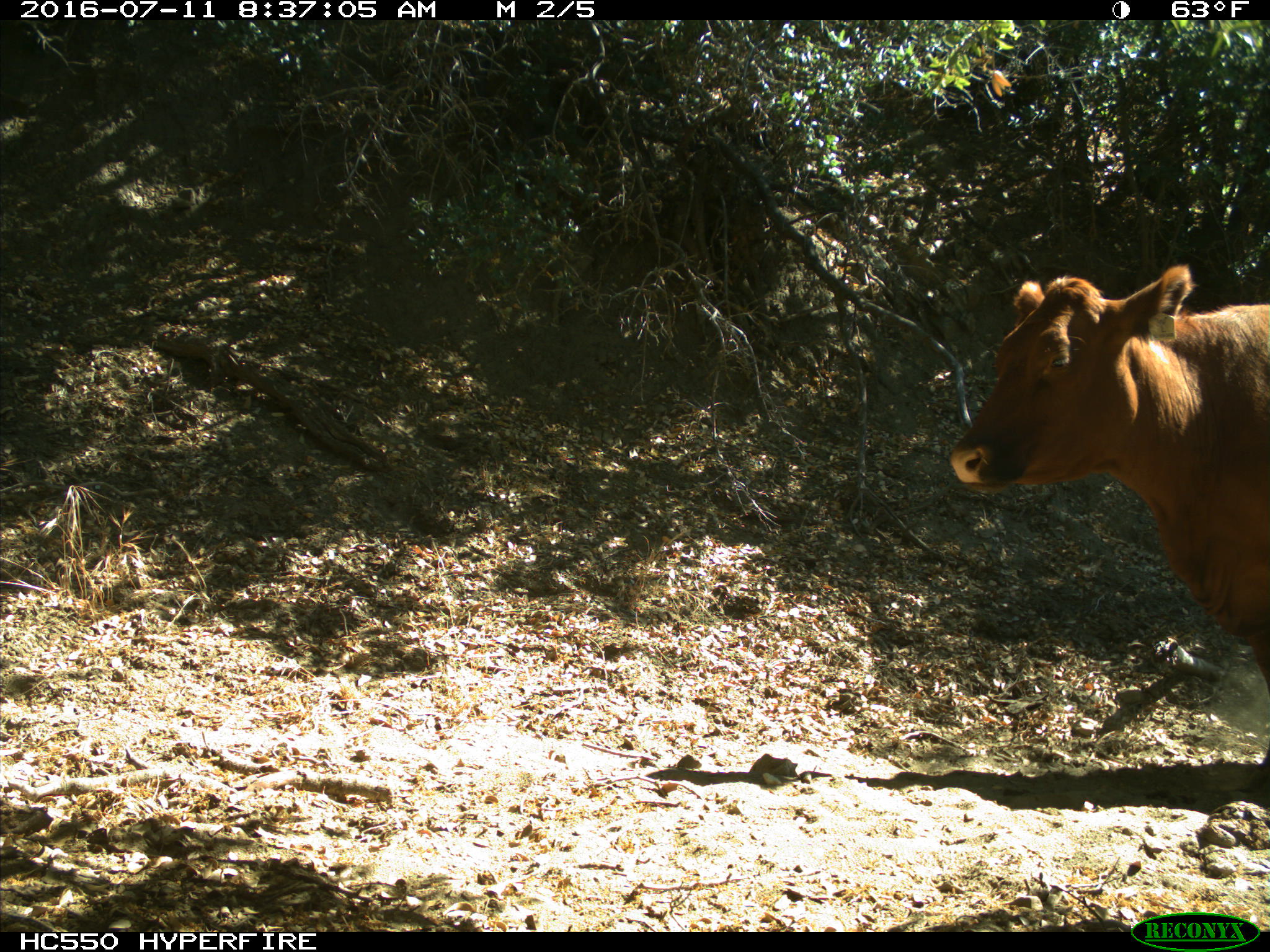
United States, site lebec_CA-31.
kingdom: Animalia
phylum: Chordata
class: Mammalia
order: Artiodactyla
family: Bovidae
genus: Bos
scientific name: Bos taurus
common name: domestic cow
Bos taurus (domestic cow).